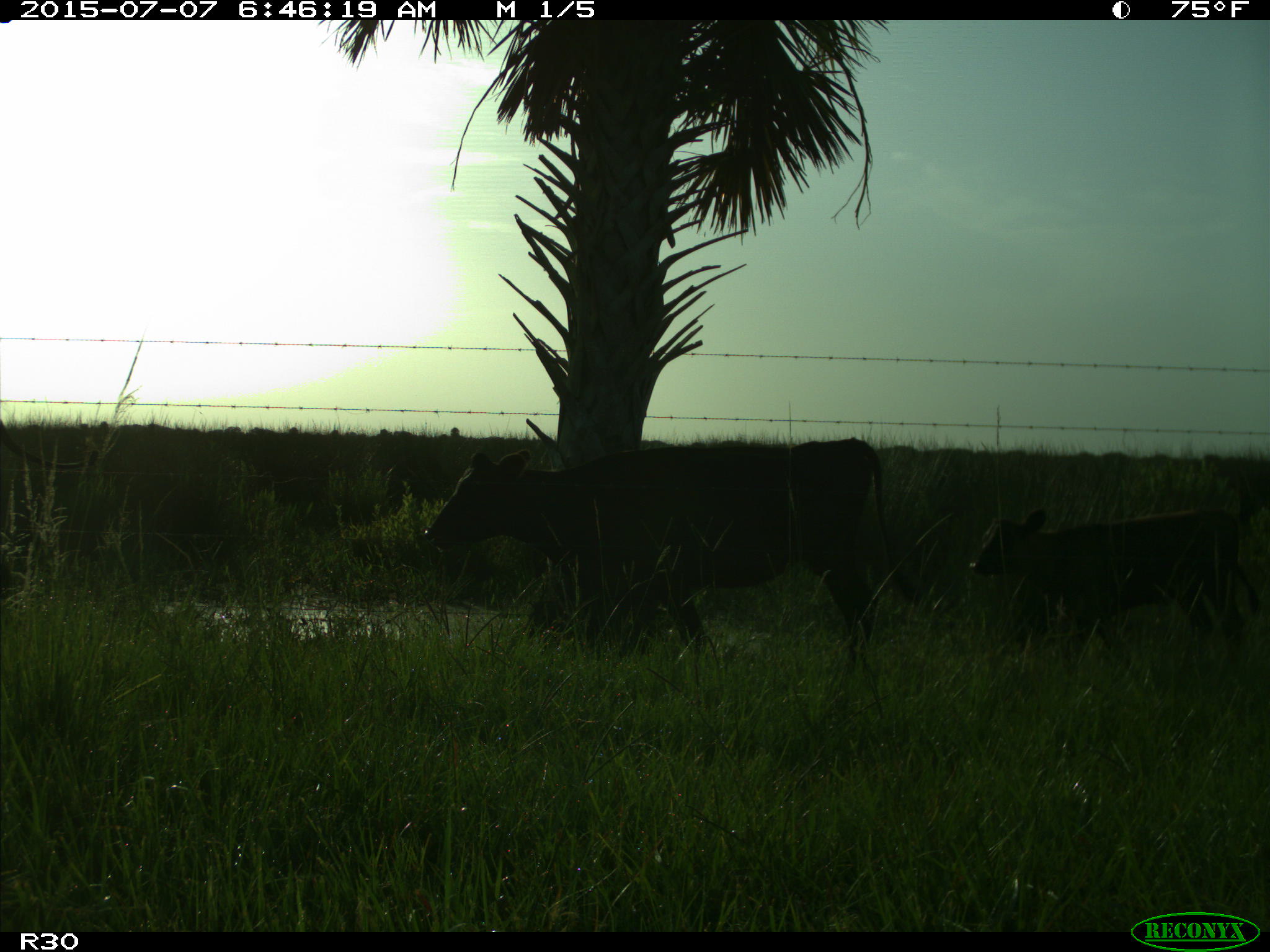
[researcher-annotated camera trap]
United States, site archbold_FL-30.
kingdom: Animalia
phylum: Chordata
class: Mammalia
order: Artiodactyla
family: Bovidae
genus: Bos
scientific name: Bos taurus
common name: domestic cow